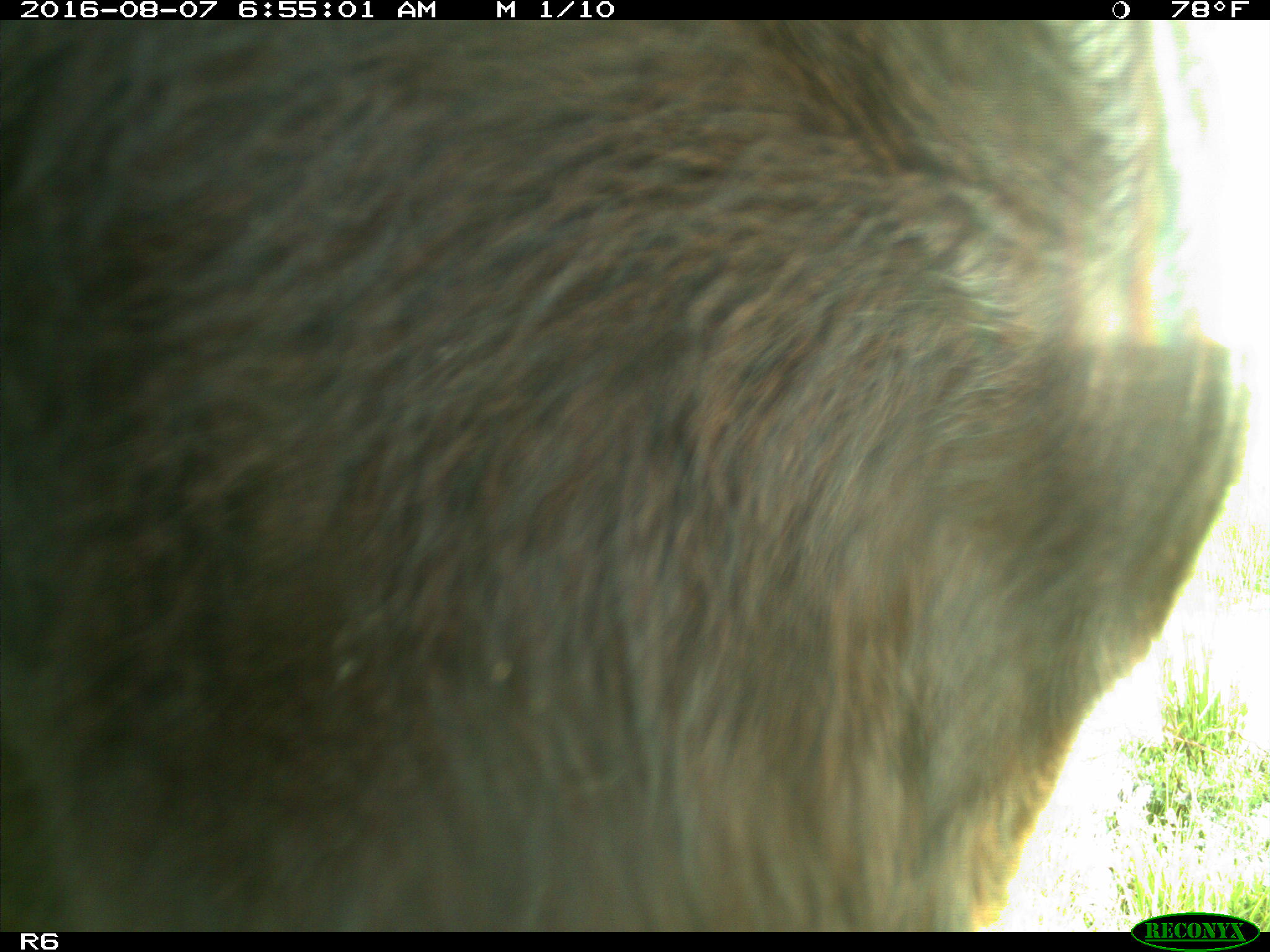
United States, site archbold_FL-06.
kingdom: Animalia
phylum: Chordata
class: Mammalia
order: Artiodactyla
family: Bovidae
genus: Bos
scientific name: Bos taurus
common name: domestic cow